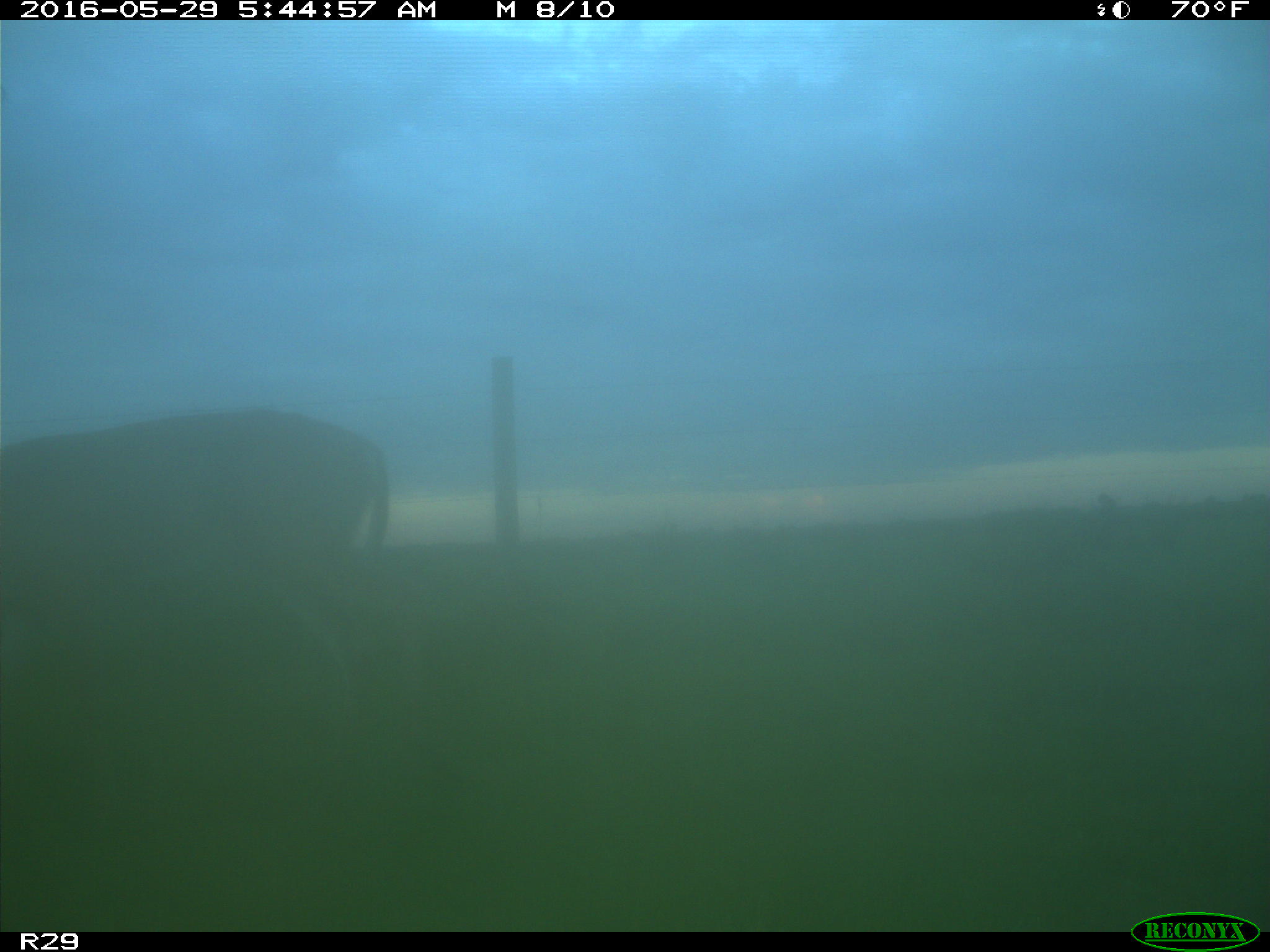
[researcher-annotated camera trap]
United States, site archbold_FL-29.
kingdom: Animalia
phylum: Chordata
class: Mammalia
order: Artiodactyla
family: Cervidae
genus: Odocoileus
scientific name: Odocoileus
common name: deer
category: unidentified deer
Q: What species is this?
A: Unidentified deer (deer) (Odocoileus).